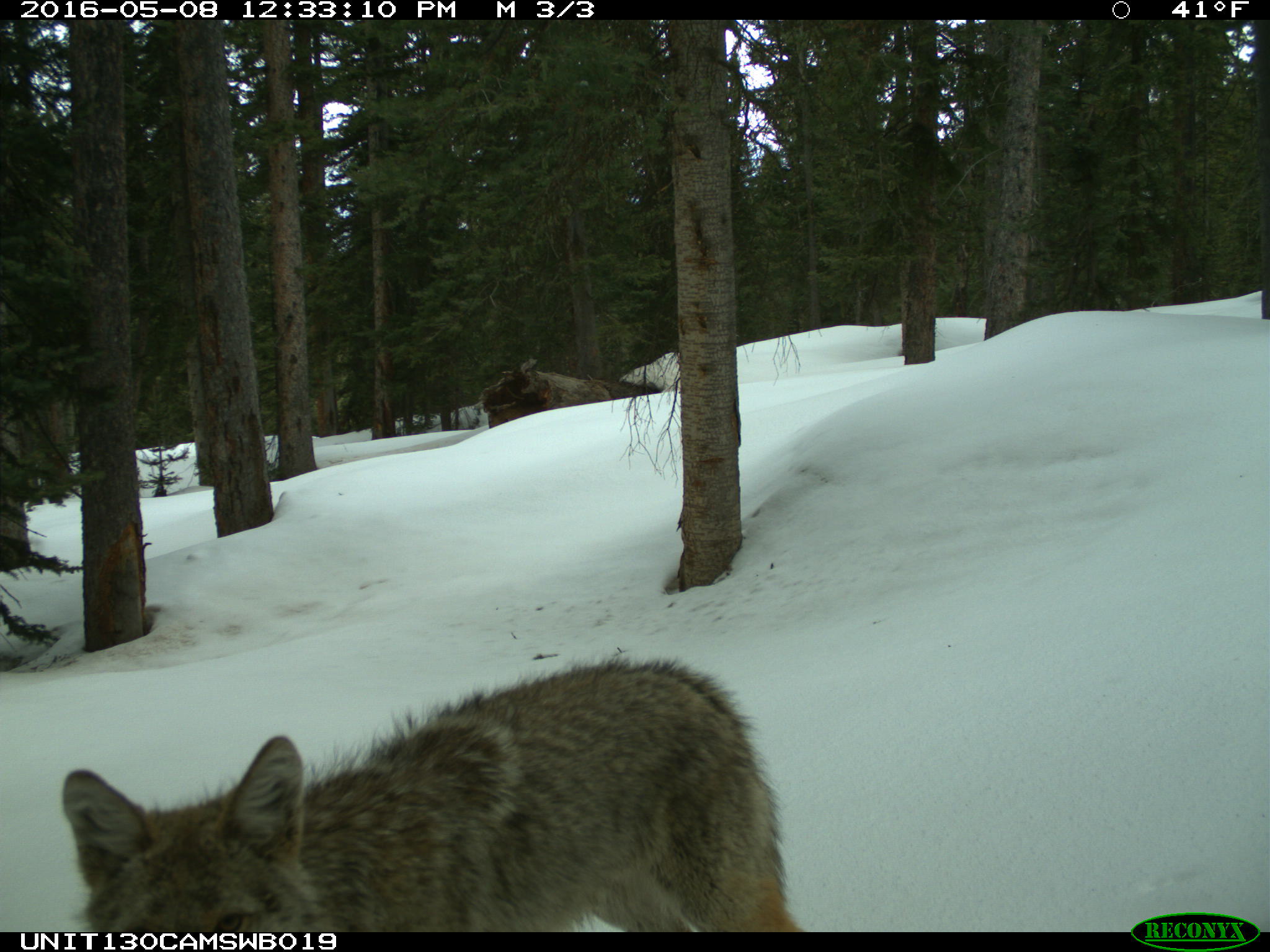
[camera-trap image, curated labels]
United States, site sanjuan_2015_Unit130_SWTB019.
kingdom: Animalia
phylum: Chordata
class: Mammalia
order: Carnivora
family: Canidae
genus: Canis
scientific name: Canis latrans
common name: coyote